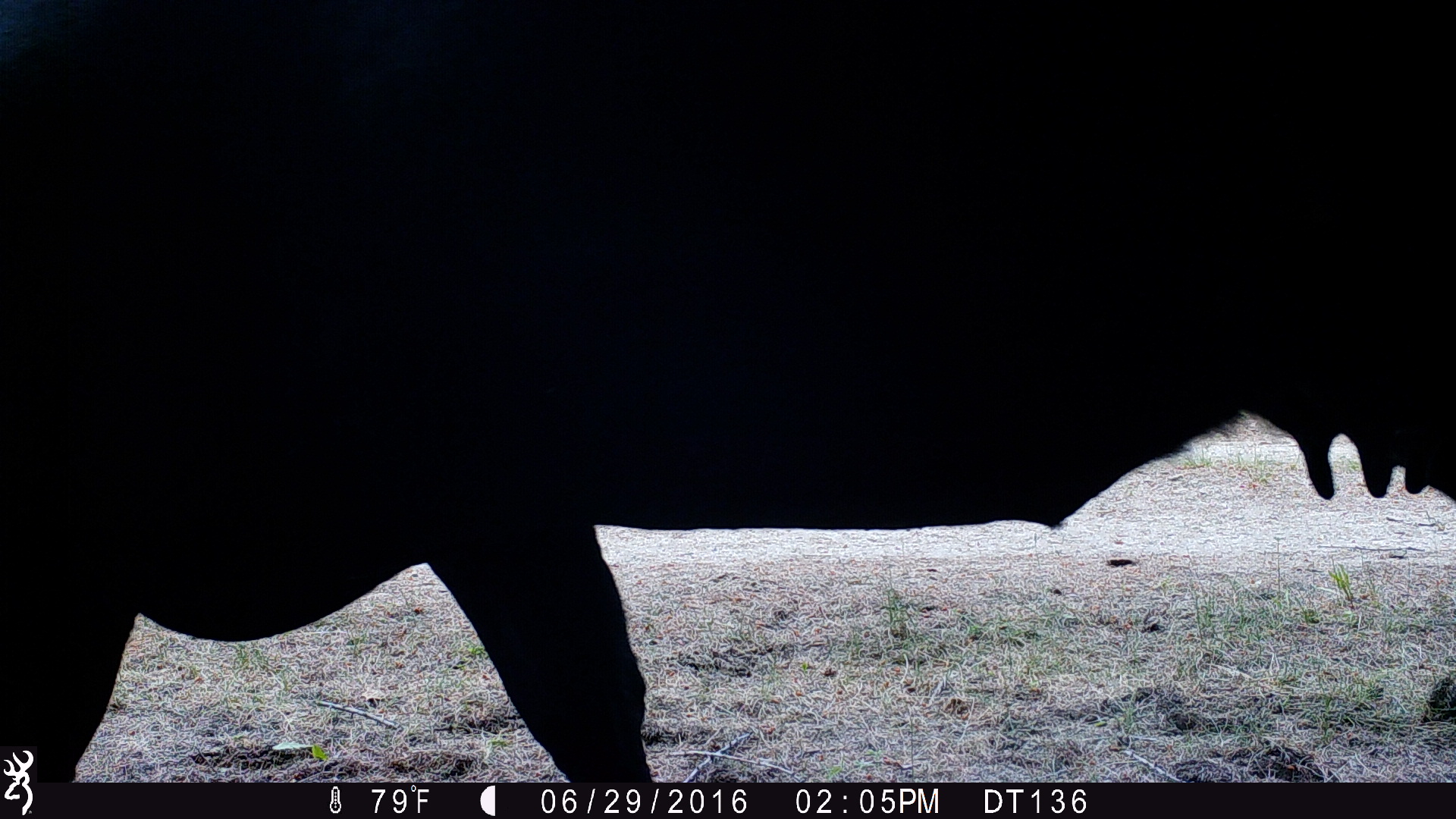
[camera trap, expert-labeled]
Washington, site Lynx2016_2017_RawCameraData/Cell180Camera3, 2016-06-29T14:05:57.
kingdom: Animalia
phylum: Chordata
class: Mammalia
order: Artiodactyla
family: Bovidae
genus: Bos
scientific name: Bos taurus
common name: domestic cattle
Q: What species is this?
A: Domestic cattle (Bos taurus).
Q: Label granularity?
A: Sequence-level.